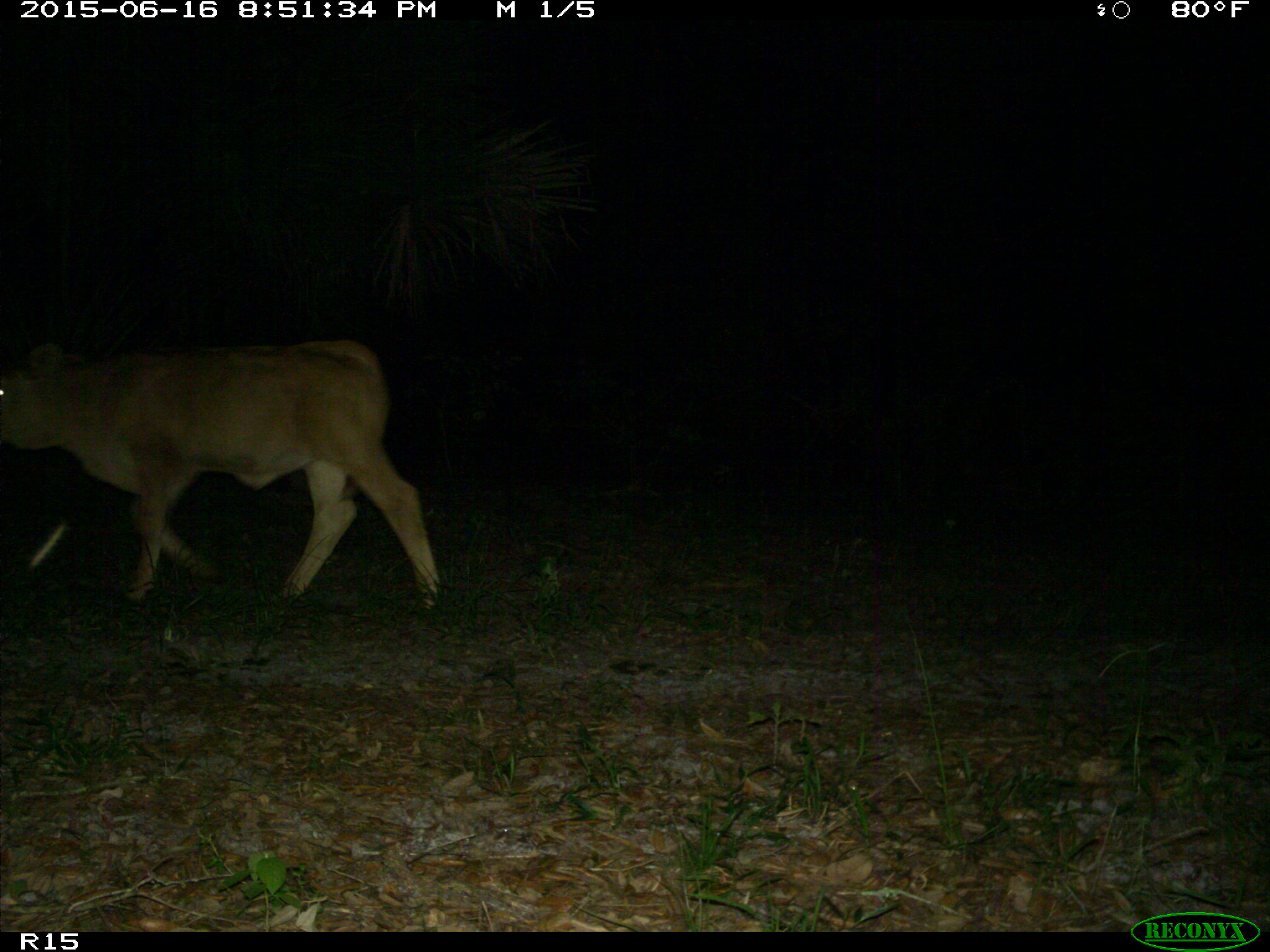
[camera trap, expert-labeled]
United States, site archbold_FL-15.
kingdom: Animalia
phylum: Chordata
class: Mammalia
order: Artiodactyla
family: Bovidae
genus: Bos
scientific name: Bos taurus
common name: domestic cow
Bos taurus (domestic cow).